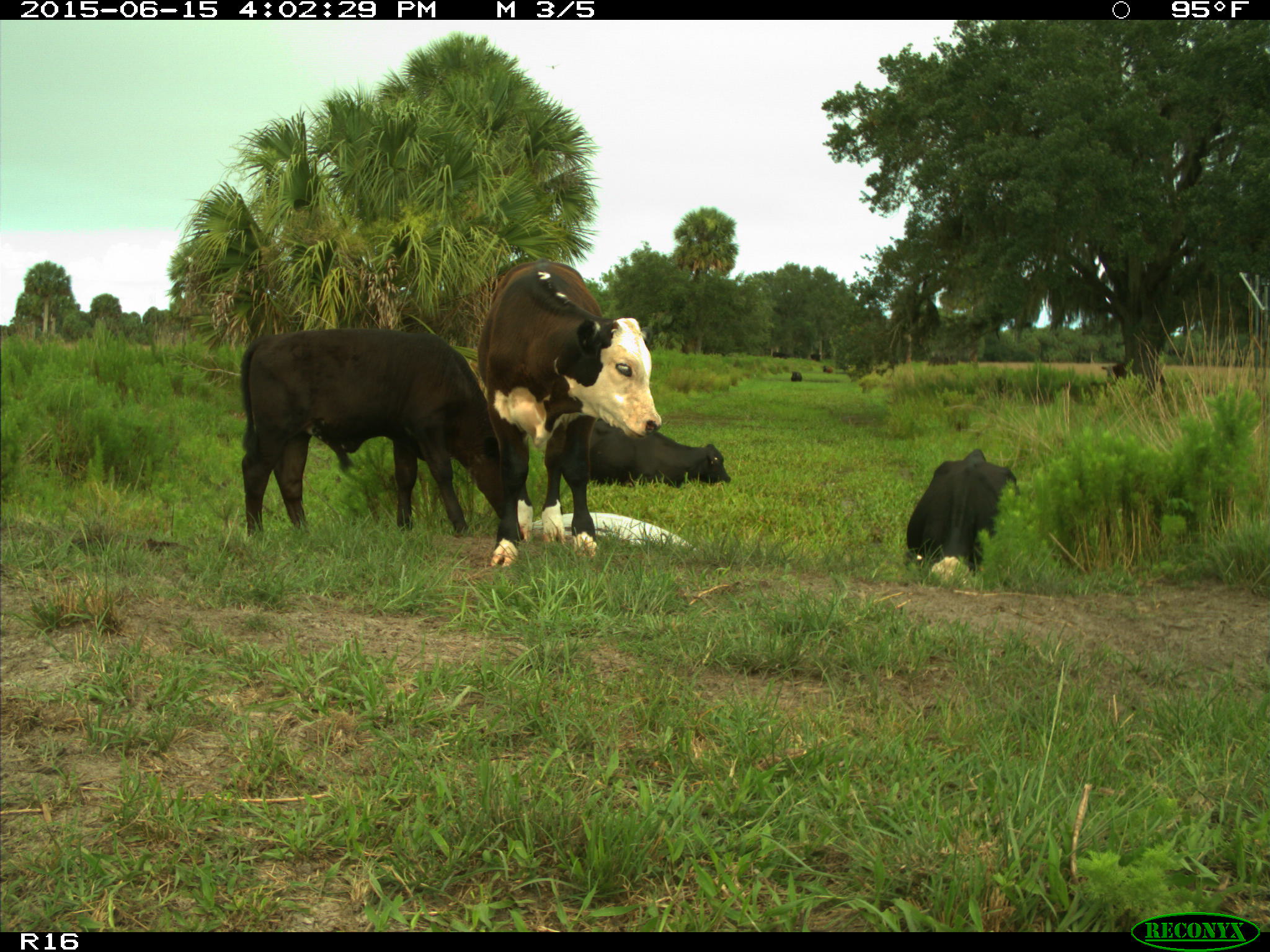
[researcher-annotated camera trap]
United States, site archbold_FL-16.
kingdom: Animalia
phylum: Chordata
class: Mammalia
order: Artiodactyla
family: Bovidae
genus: Bos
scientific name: Bos taurus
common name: domestic cow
Bos taurus (domestic cow).